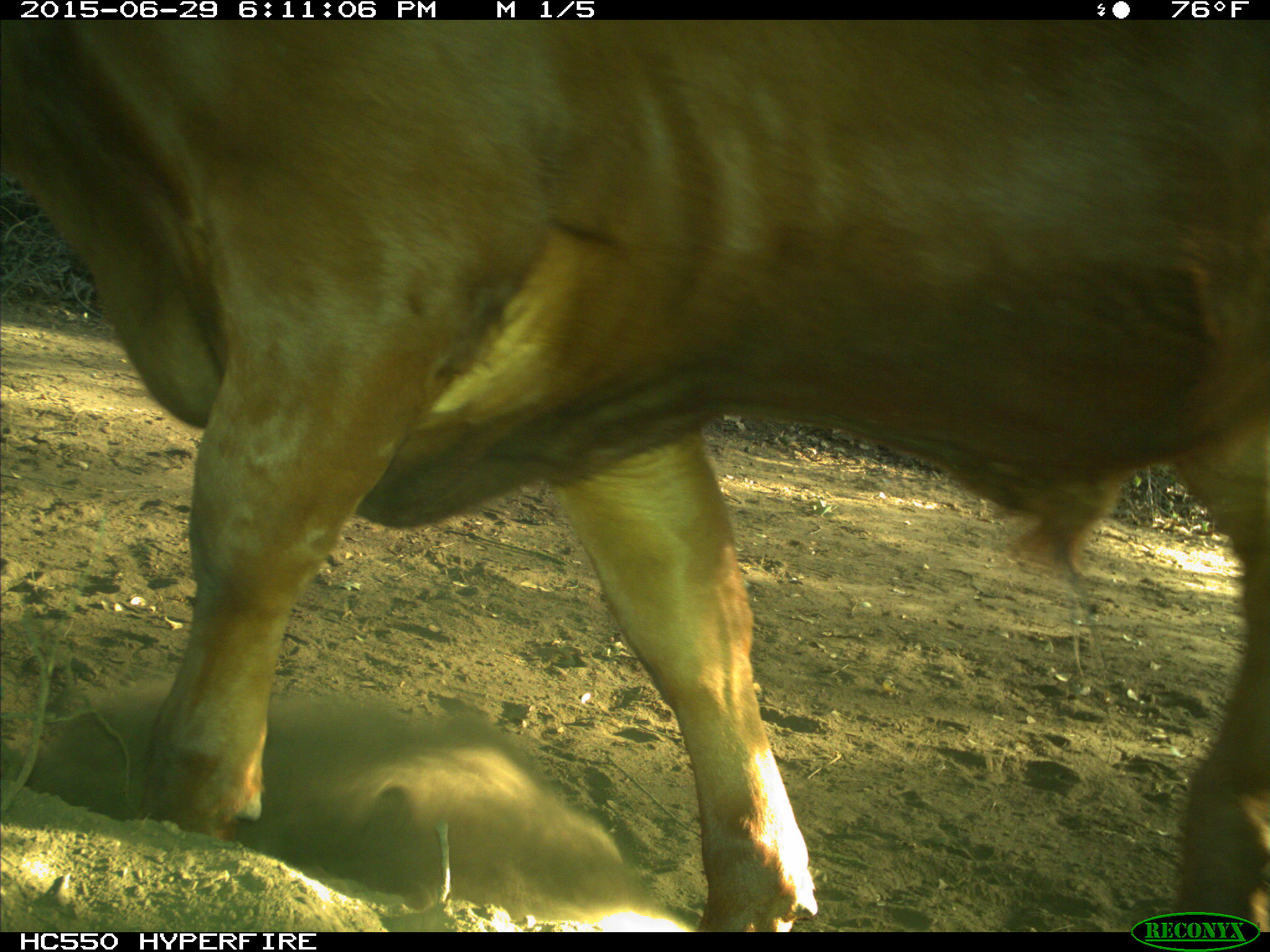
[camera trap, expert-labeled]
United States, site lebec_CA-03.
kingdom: Animalia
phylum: Chordata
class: Mammalia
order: Artiodactyla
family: Bovidae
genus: Bos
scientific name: Bos taurus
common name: domestic cow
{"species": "Bos taurus (domestic cow)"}